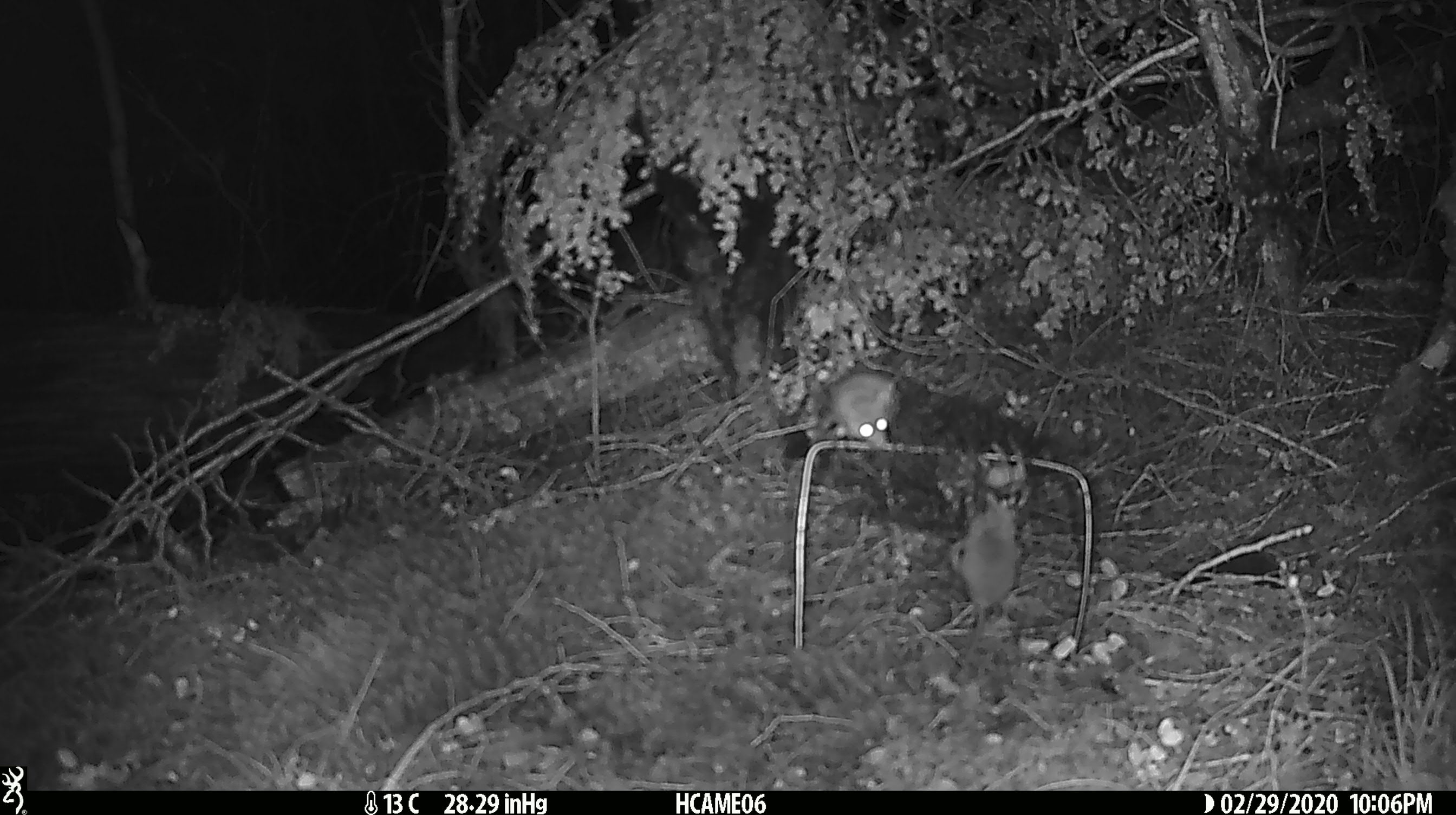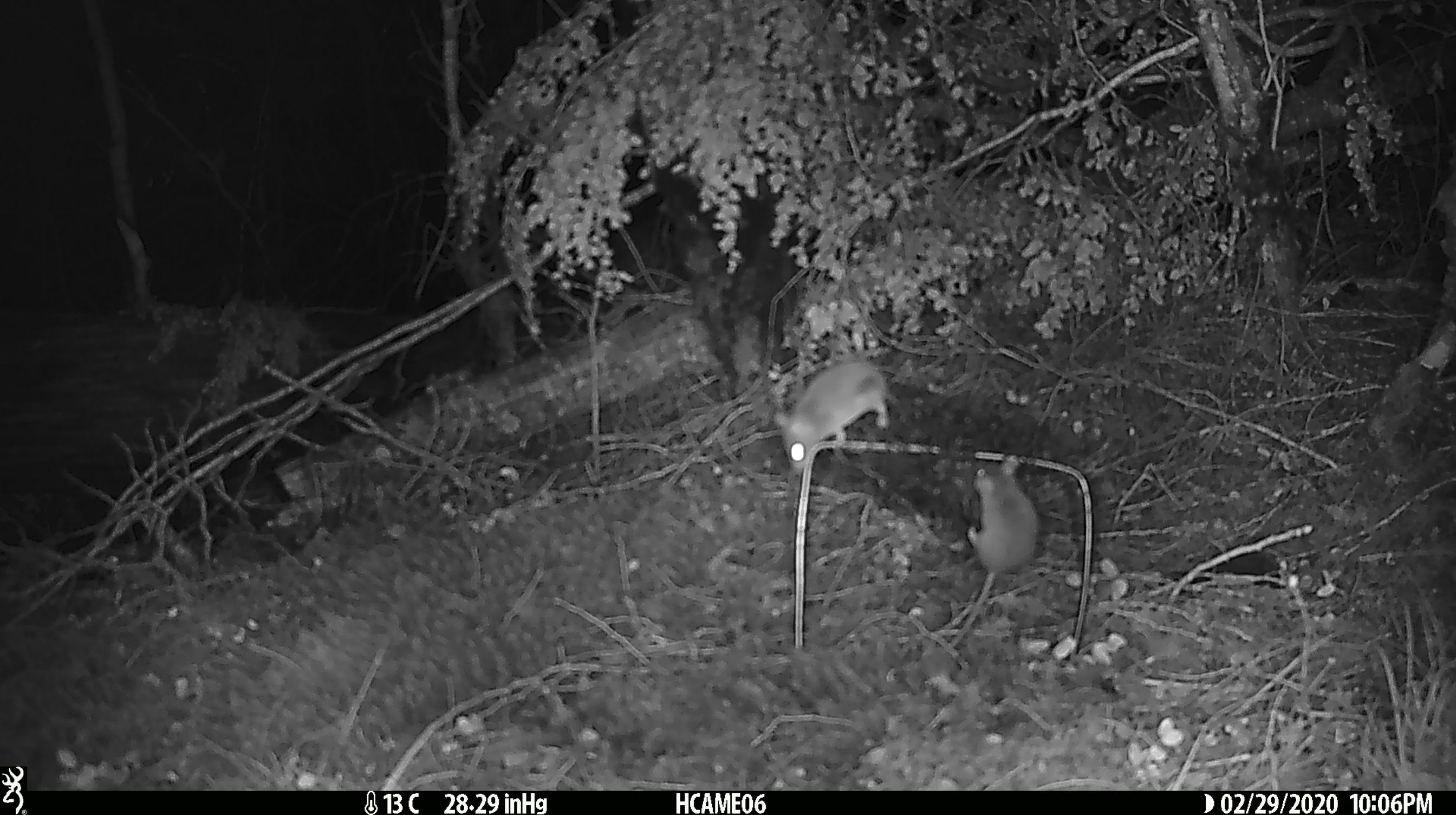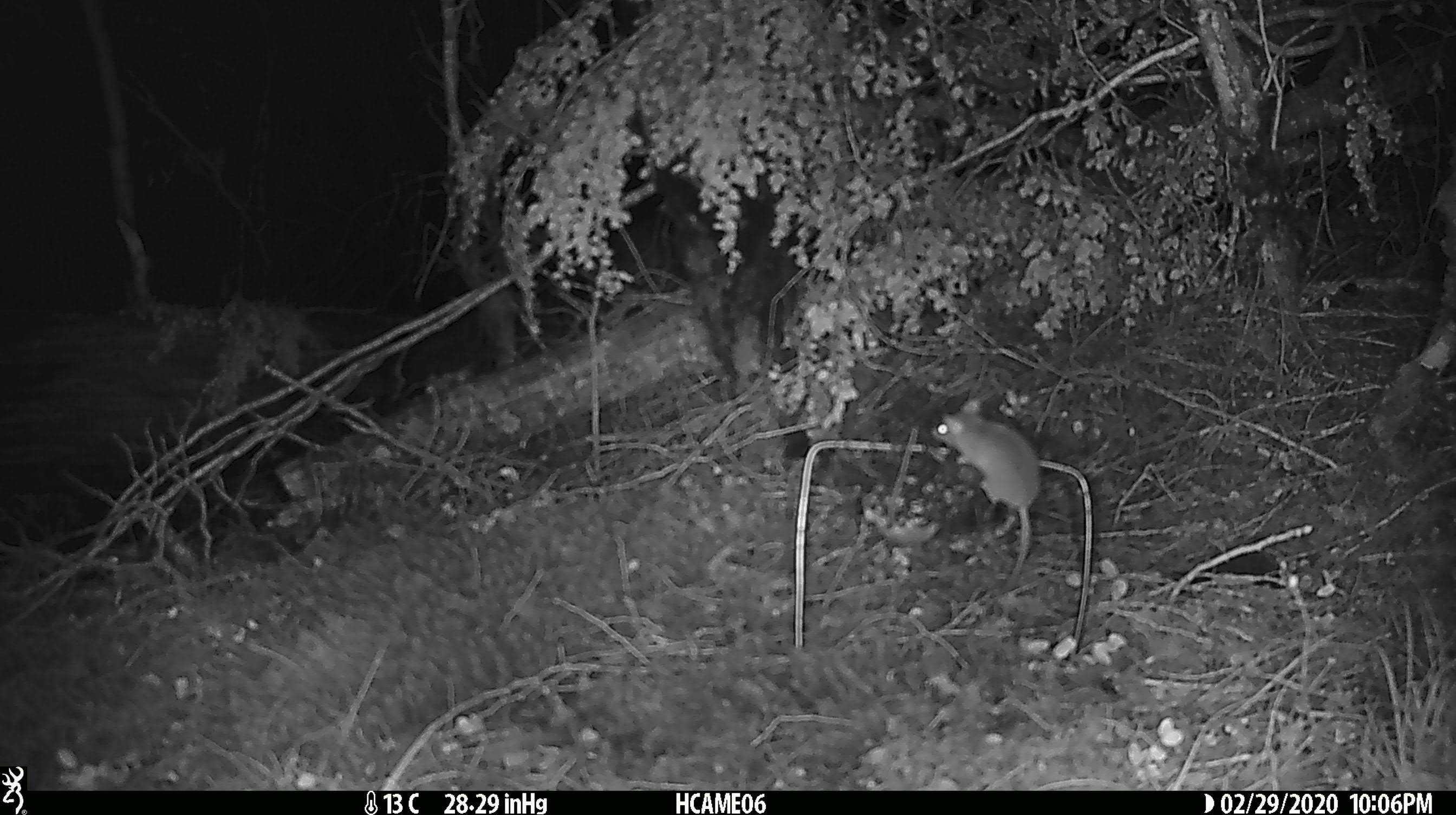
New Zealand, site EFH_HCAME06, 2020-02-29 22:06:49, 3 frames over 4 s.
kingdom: Animalia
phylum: Chordata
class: Mammalia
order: Rodentia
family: Muridae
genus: Mus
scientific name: Mus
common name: mouse